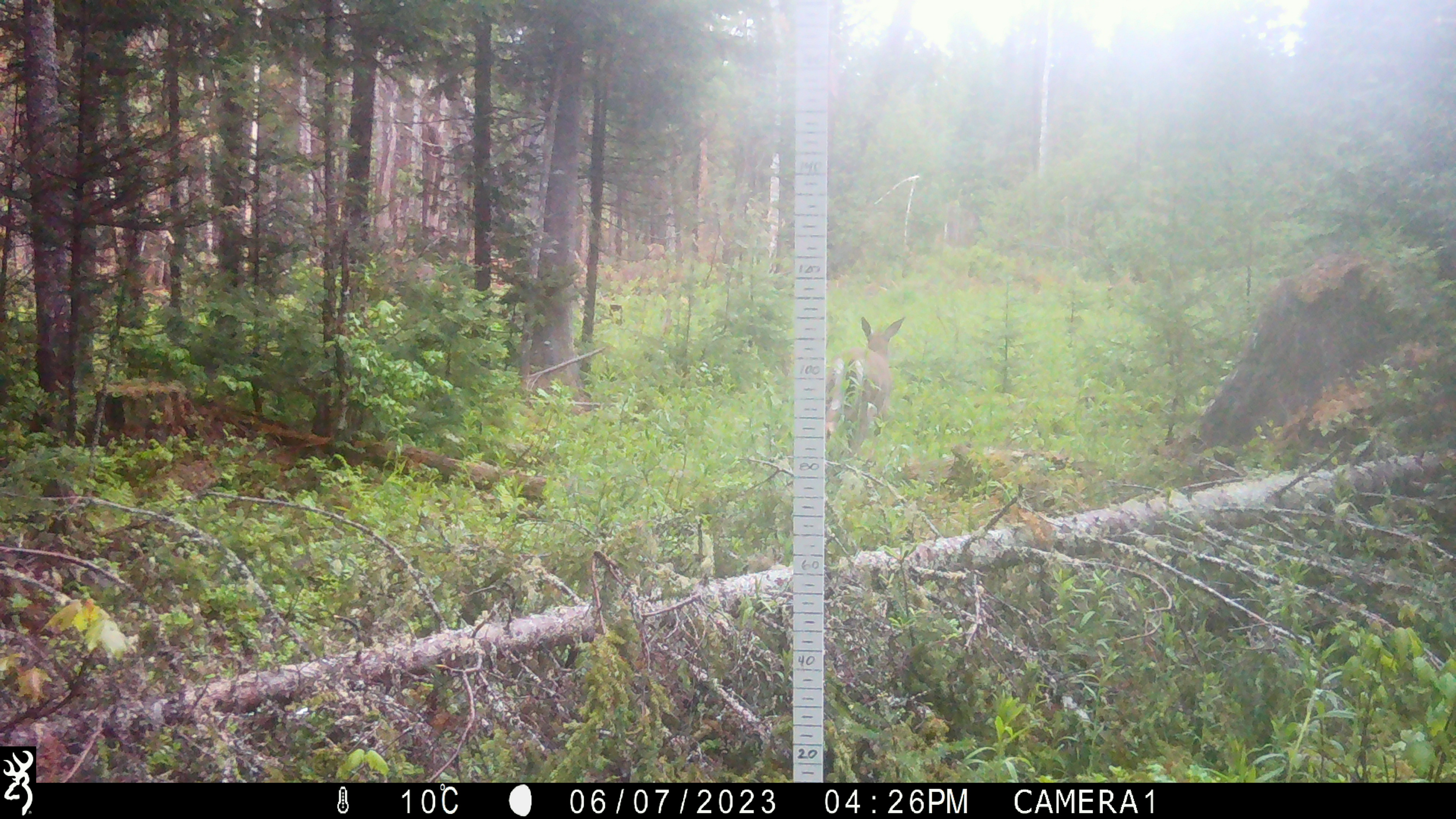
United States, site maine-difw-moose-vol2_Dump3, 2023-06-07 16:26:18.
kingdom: Animalia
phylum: Chordata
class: Mammalia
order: Artiodactyla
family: Cervidae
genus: Odocoileus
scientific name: Odocoileus virginianus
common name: white-tailed deer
White-tailed deer (Odocoileus virginianus).